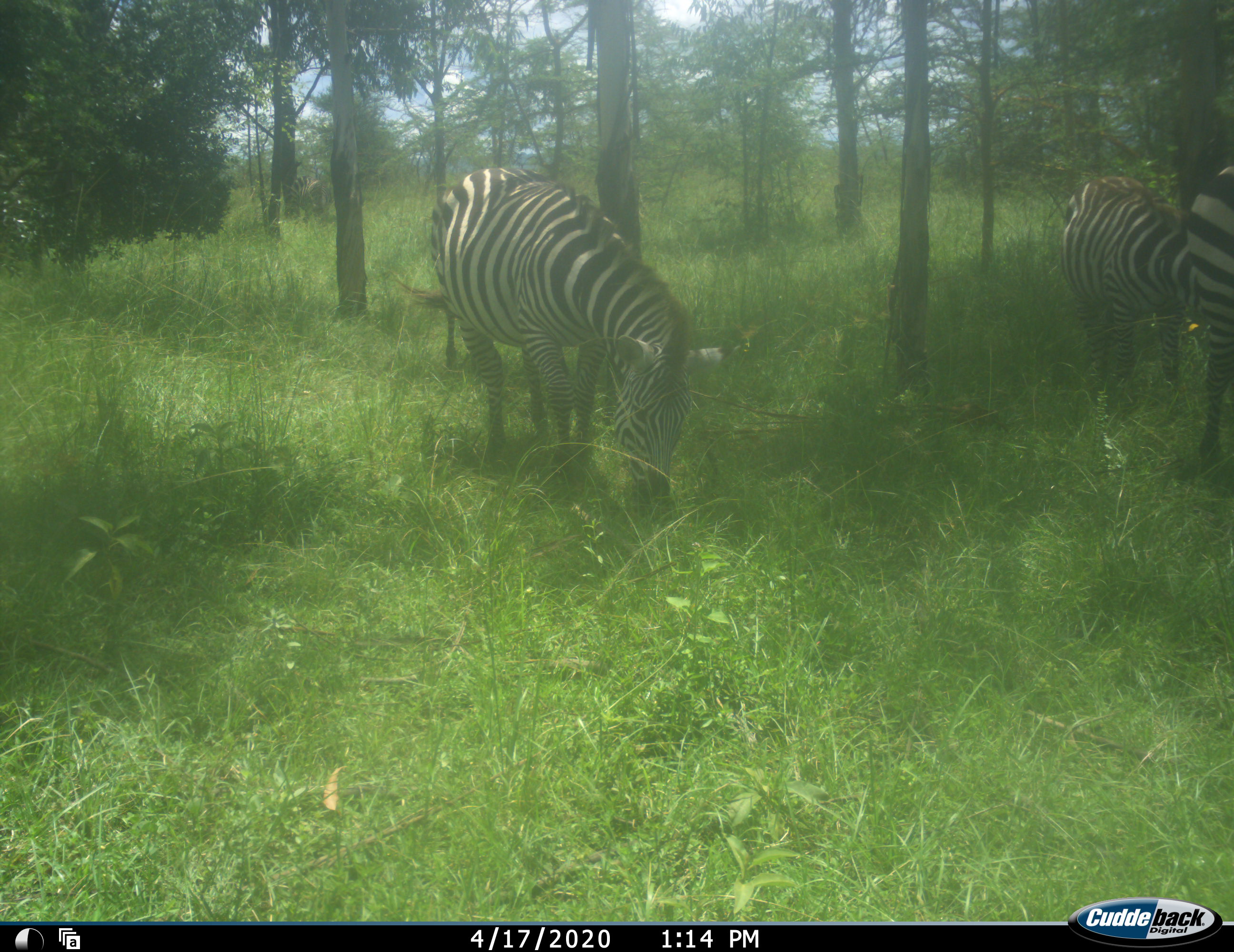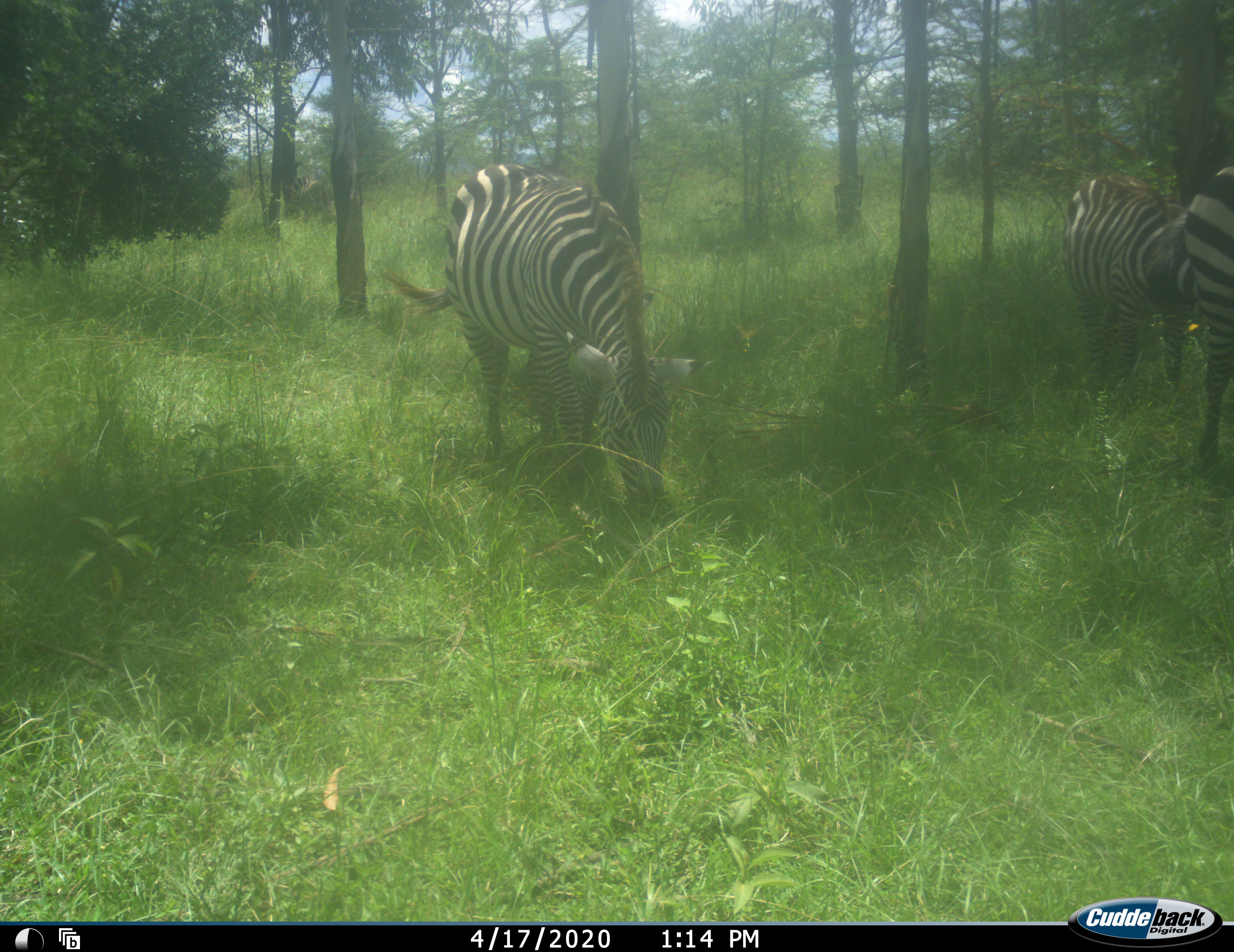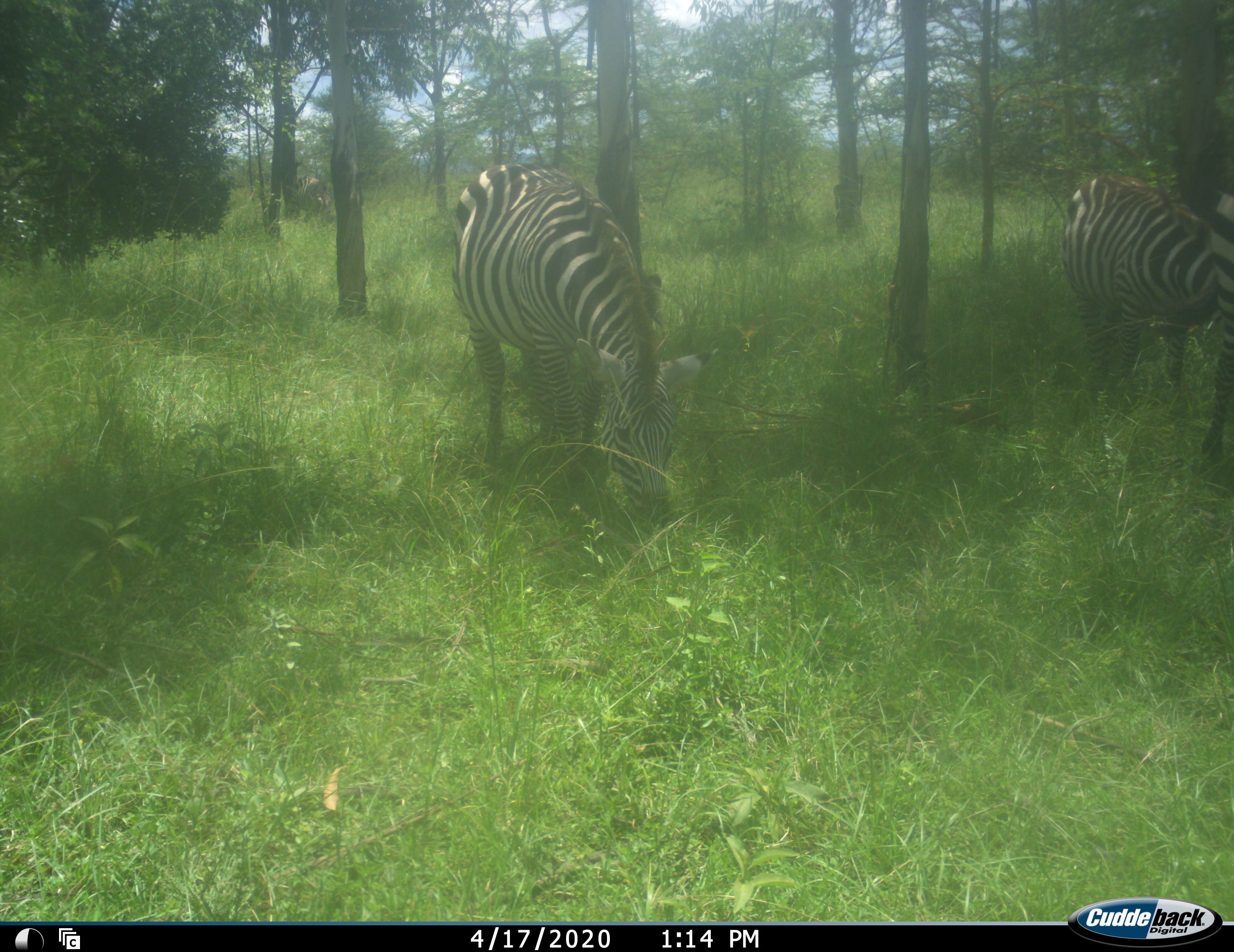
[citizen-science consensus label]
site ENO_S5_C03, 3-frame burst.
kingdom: Animalia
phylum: Chordata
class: Mammalia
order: Perissodactyla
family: Equidae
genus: Equus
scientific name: Equus quagga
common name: plains zebra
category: zebraplains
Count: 3.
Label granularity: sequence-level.